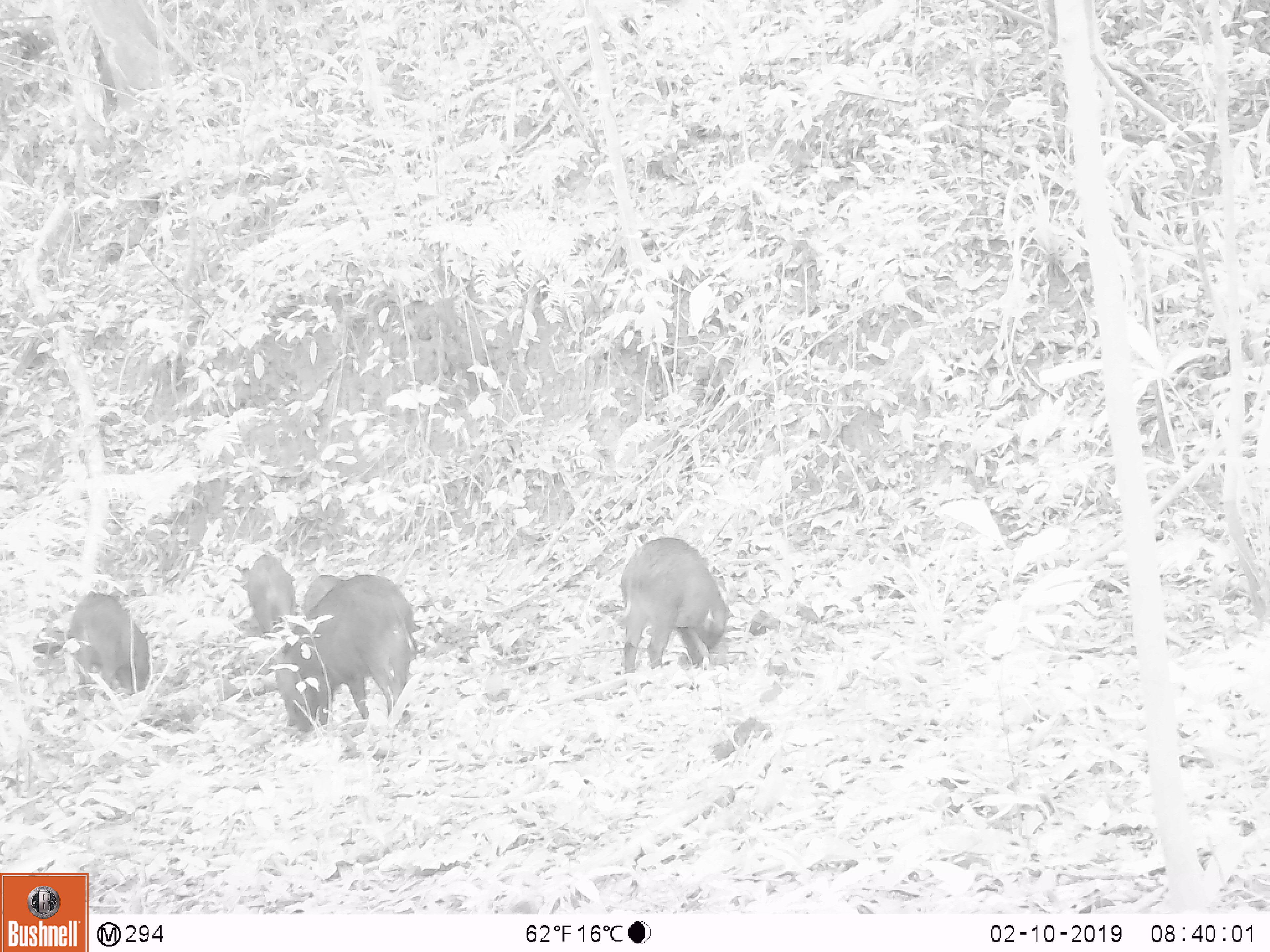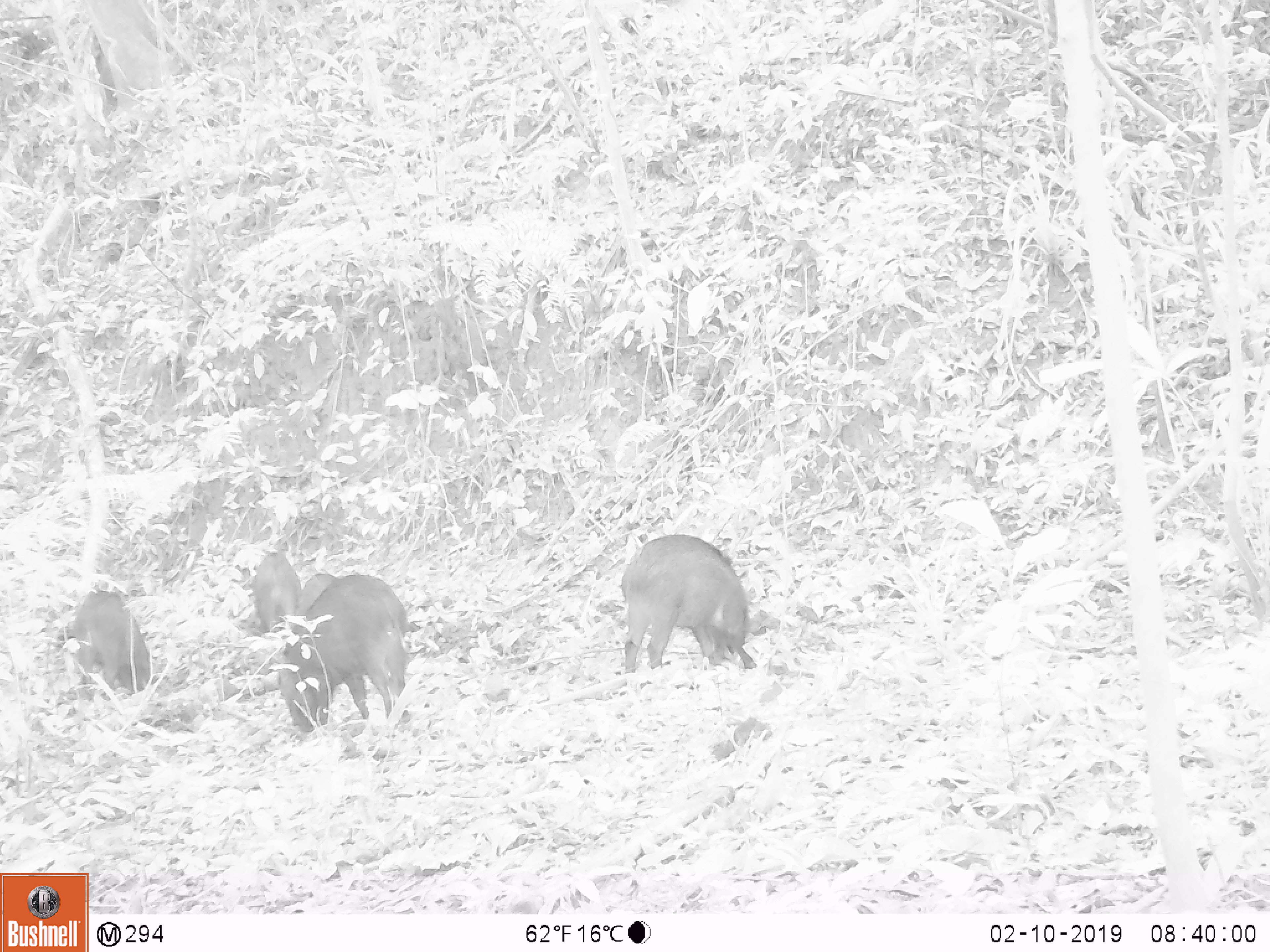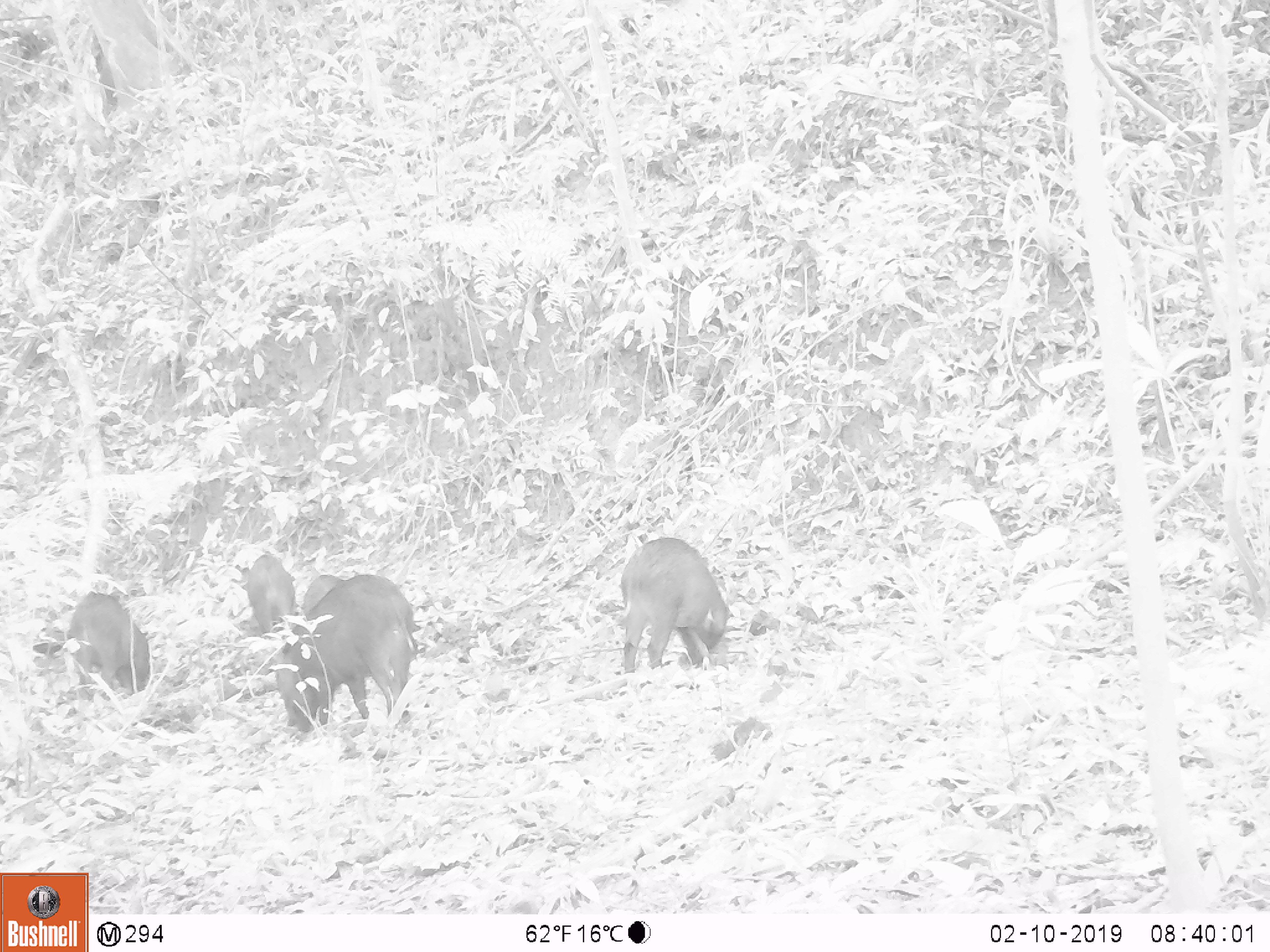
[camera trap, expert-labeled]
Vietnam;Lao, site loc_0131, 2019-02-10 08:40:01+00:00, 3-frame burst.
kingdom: Animalia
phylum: Chordata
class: Aves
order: Galliformes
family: Phasianidae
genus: Gallus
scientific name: Gallus gallus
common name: red junglefowl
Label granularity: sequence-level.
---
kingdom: Animalia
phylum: Chordata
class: Mammalia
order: Artiodactyla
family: Suidae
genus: Sus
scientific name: Sus scrofa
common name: eurasian wild pig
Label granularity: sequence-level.